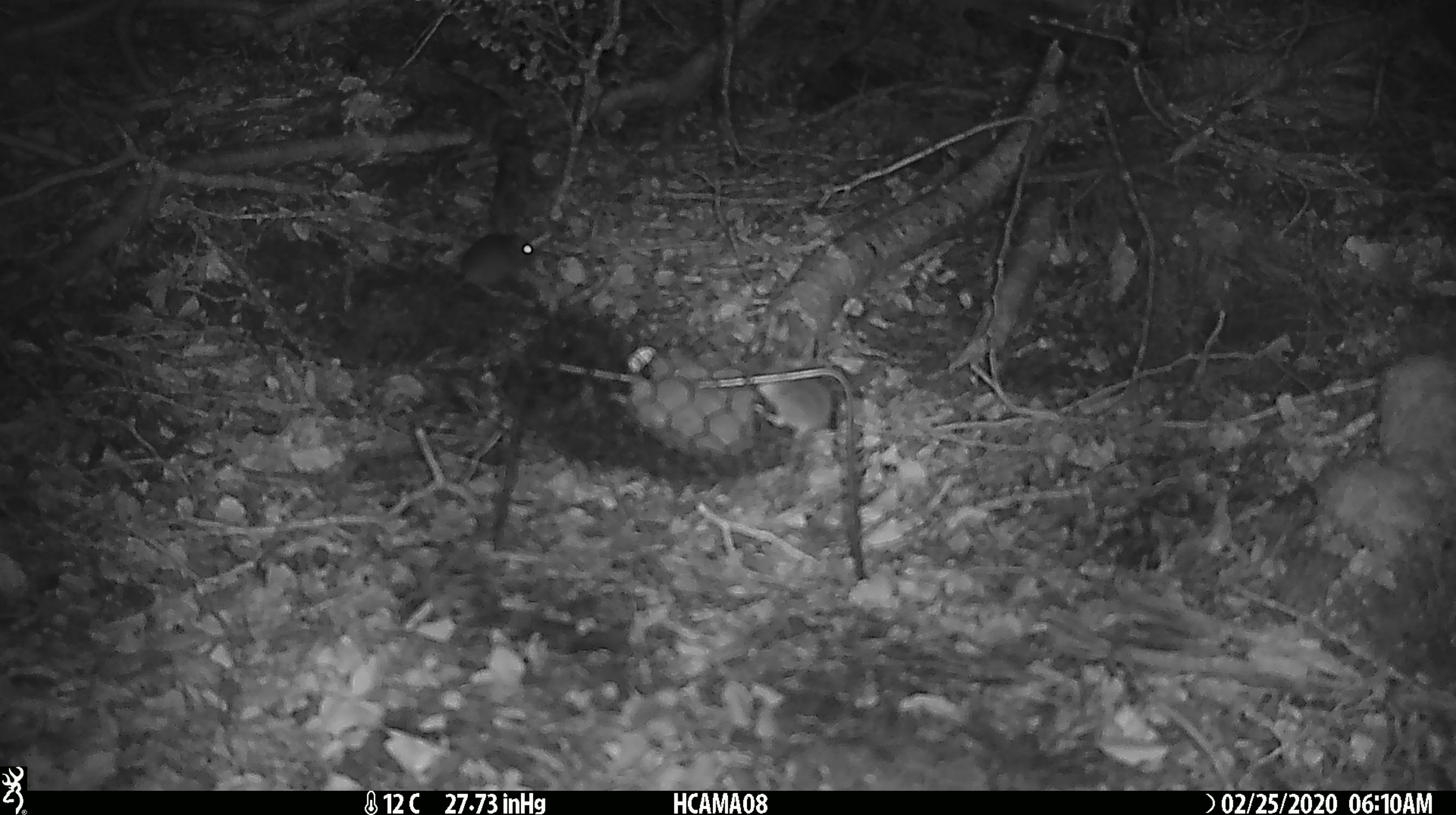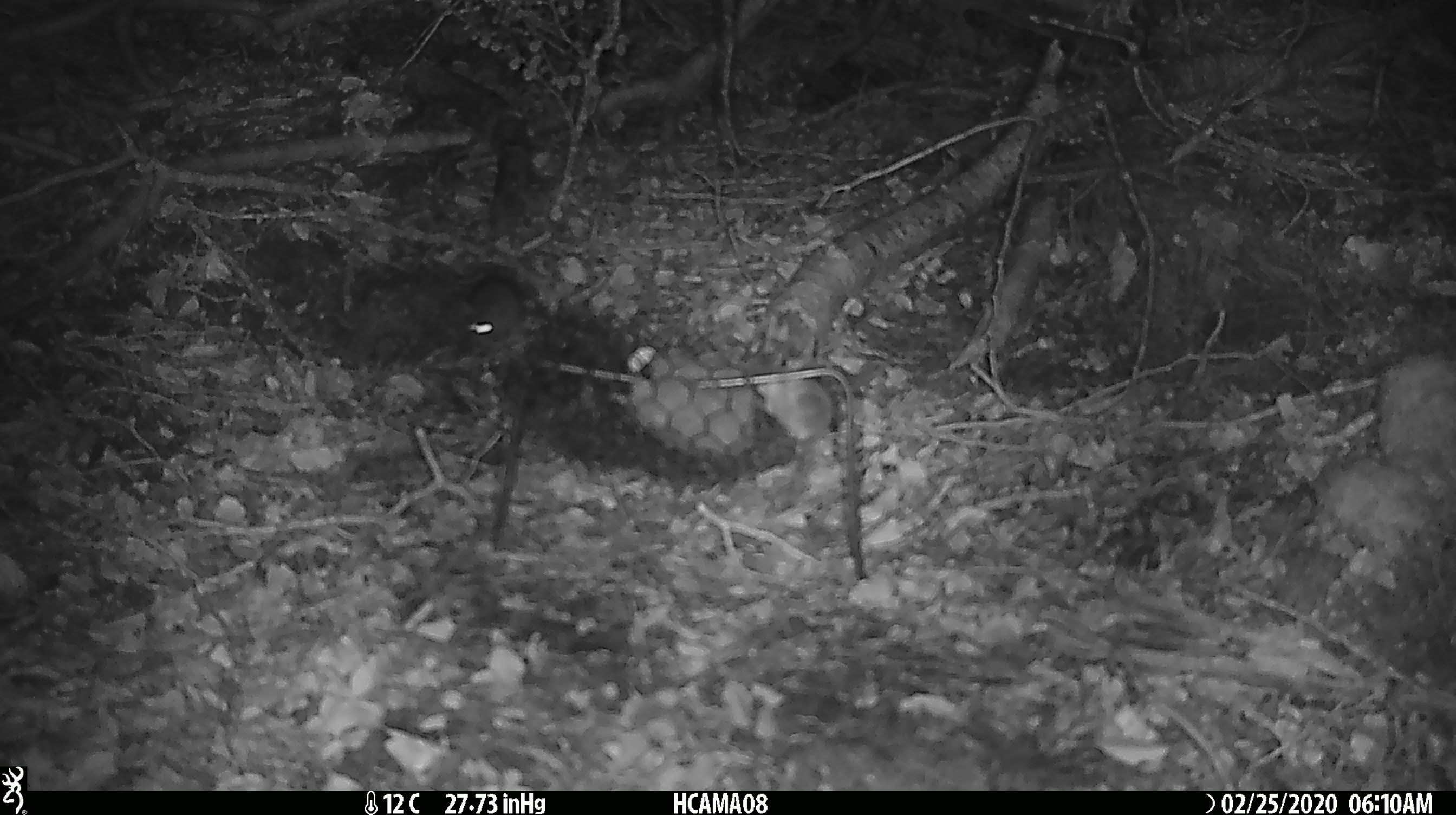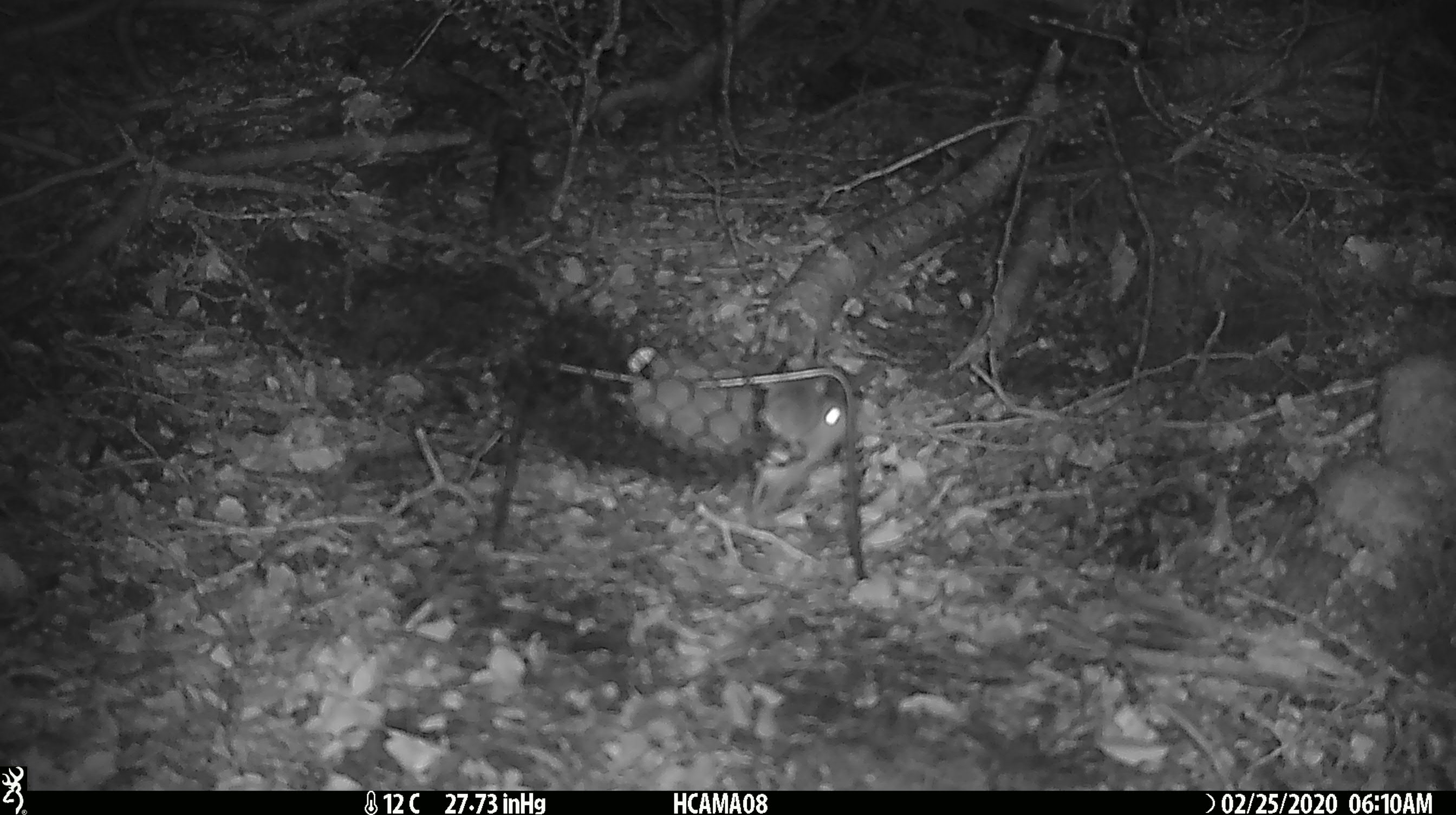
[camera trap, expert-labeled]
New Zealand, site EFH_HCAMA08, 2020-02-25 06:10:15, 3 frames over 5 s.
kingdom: Animalia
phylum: Chordata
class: Mammalia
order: Rodentia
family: Muridae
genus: Mus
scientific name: Mus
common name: mouse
Mouse (Mus).